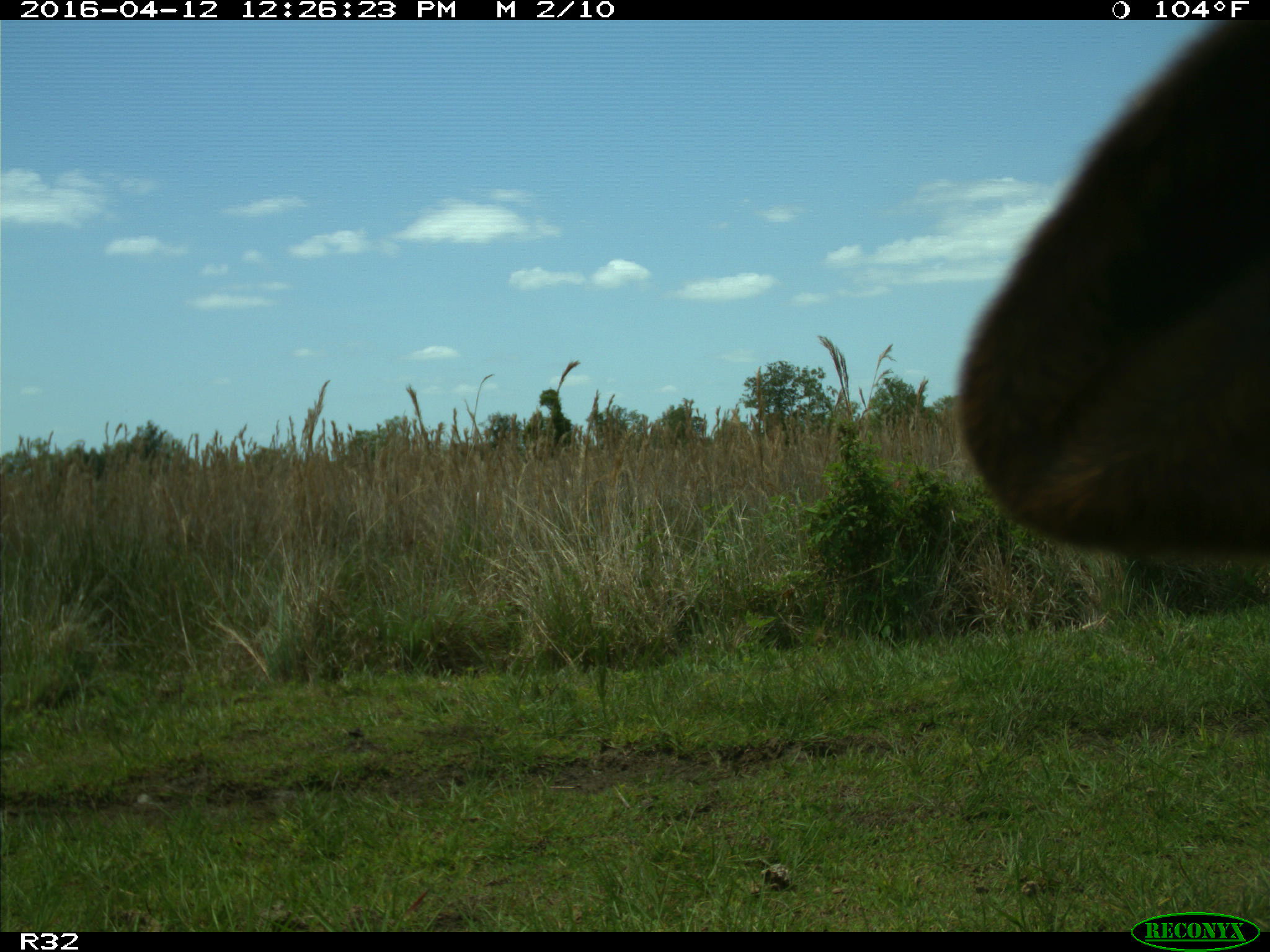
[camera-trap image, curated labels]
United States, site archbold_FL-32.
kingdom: Animalia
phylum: Chordata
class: Mammalia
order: Artiodactyla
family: Bovidae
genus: Bos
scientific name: Bos taurus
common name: domestic cow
Bos taurus (domestic cow).